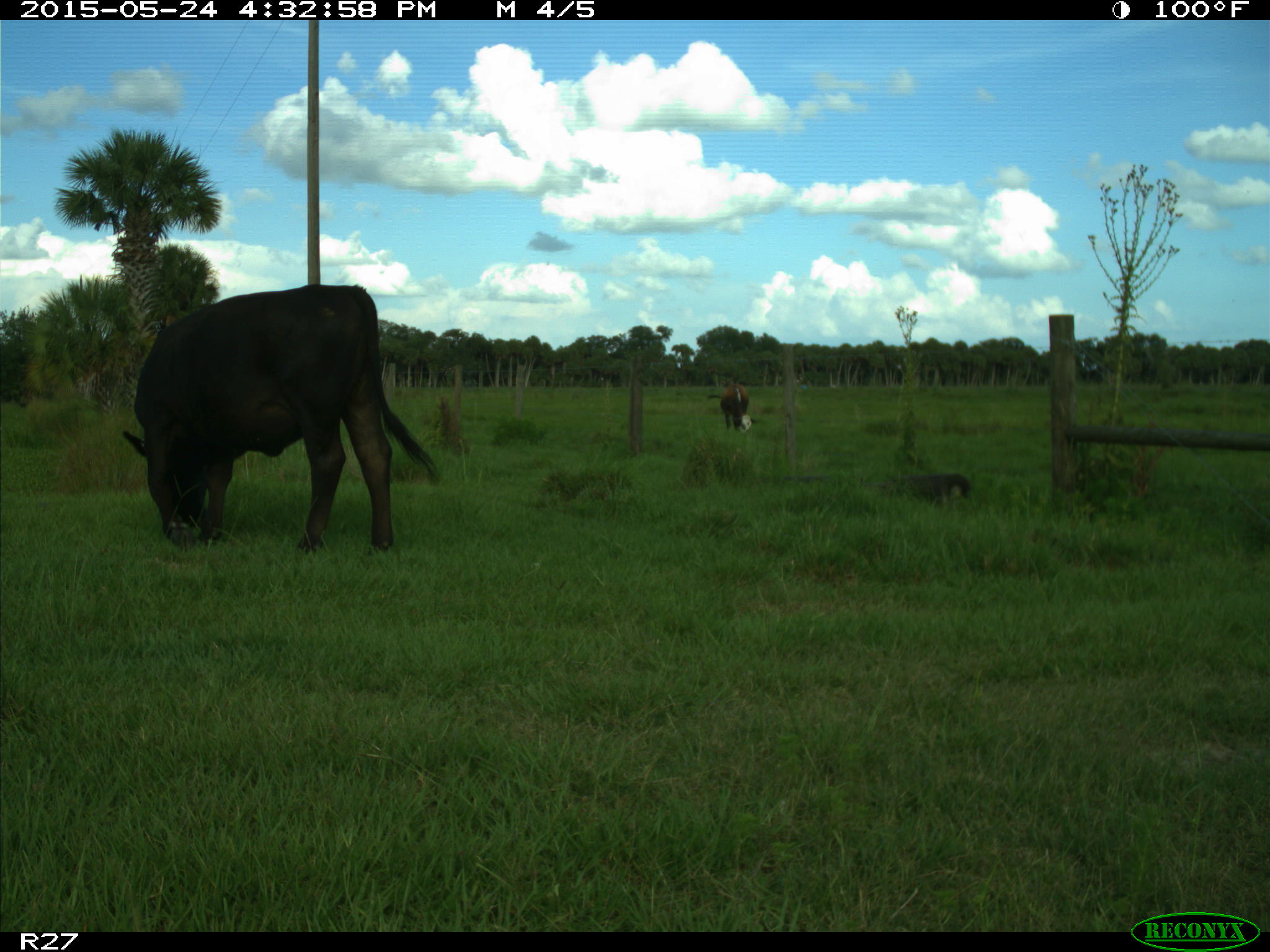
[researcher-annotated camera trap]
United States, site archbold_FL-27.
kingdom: Animalia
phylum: Chordata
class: Mammalia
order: Artiodactyla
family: Bovidae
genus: Bos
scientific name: Bos taurus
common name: domestic cow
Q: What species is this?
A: Bos taurus (domestic cow).